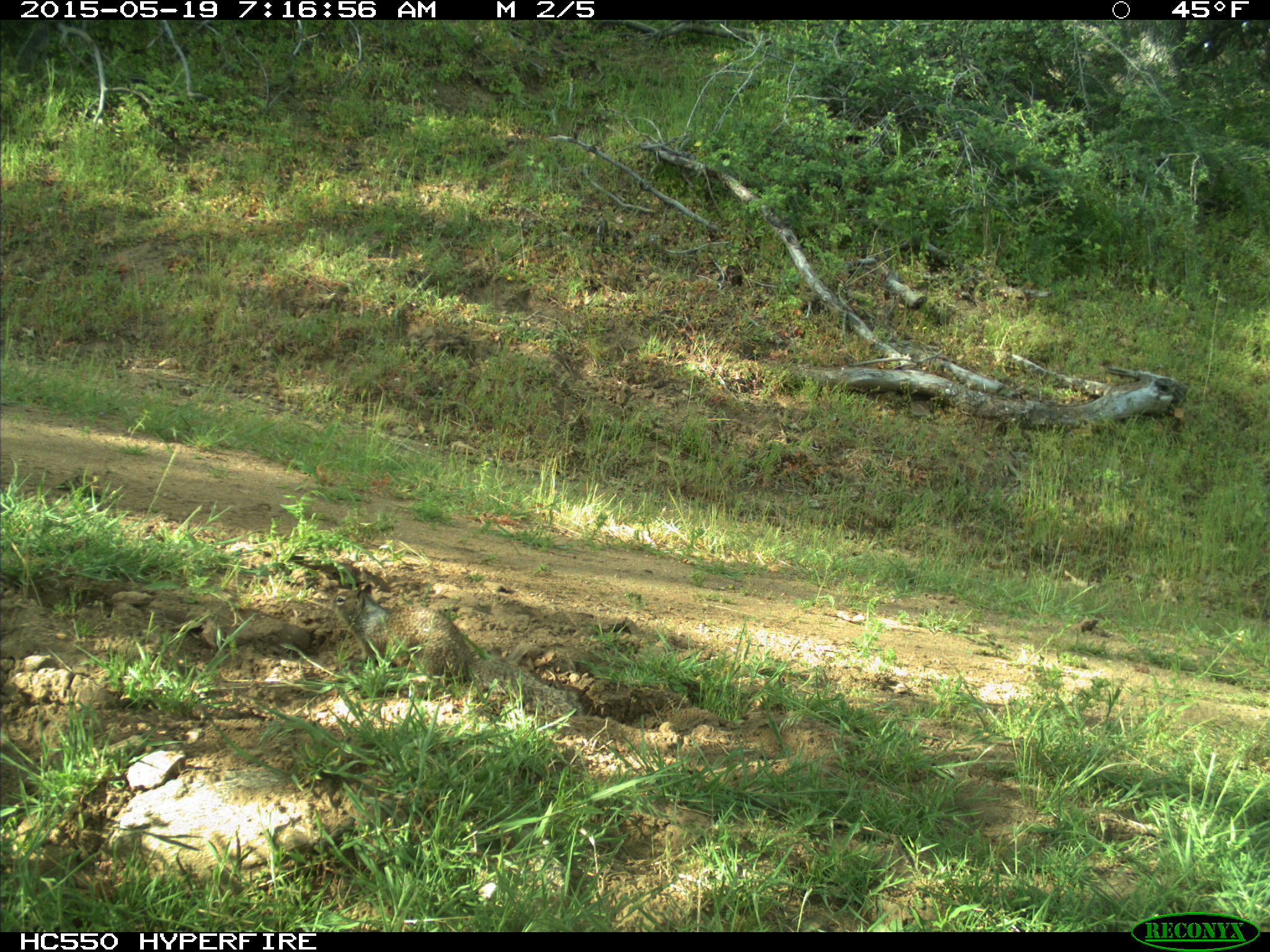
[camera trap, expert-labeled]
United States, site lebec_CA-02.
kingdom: Animalia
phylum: Chordata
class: Mammalia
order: Rodentia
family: Sciuridae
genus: Otospermophilus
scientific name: Otospermophilus beecheyi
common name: california ground squirrel